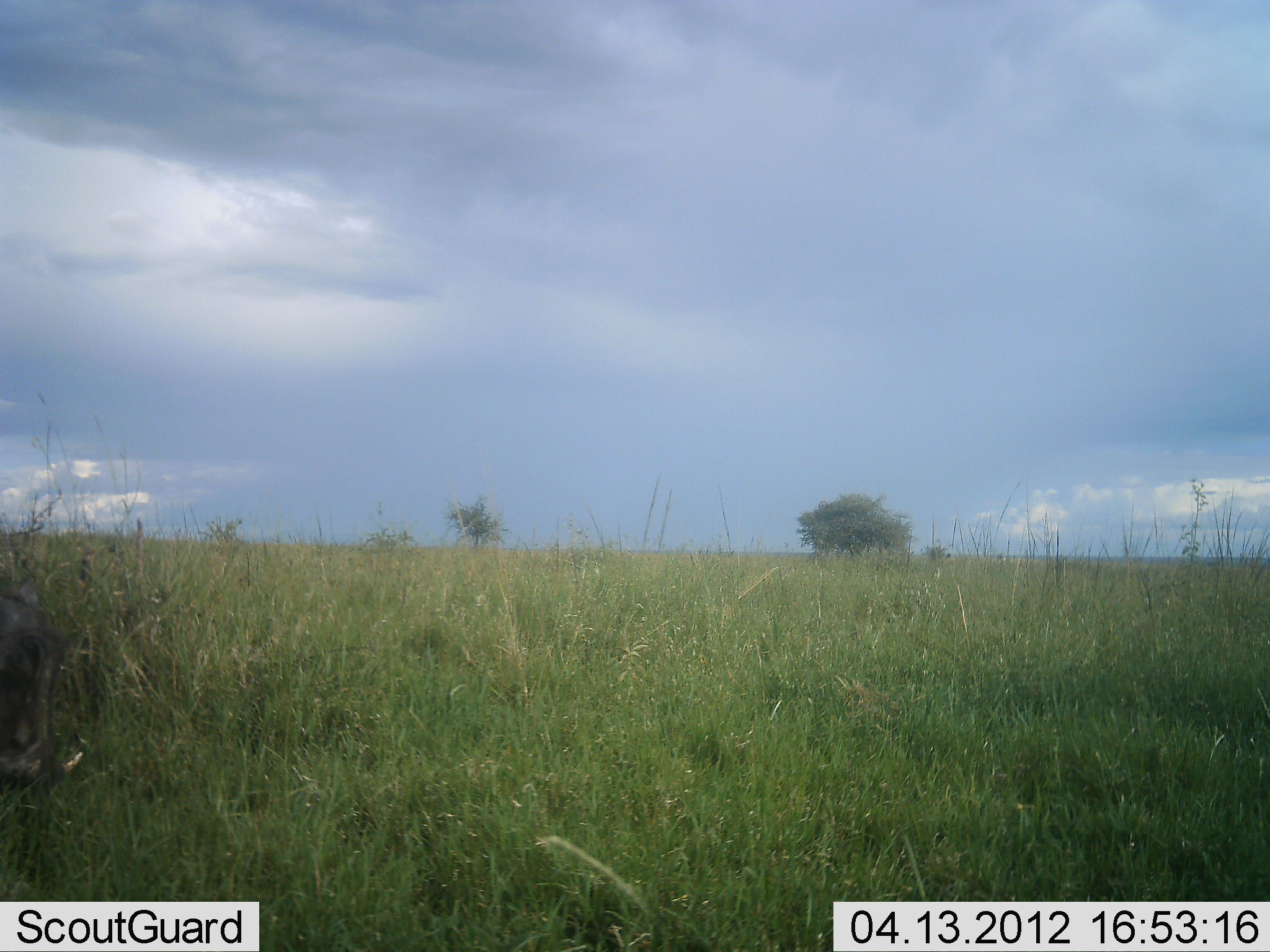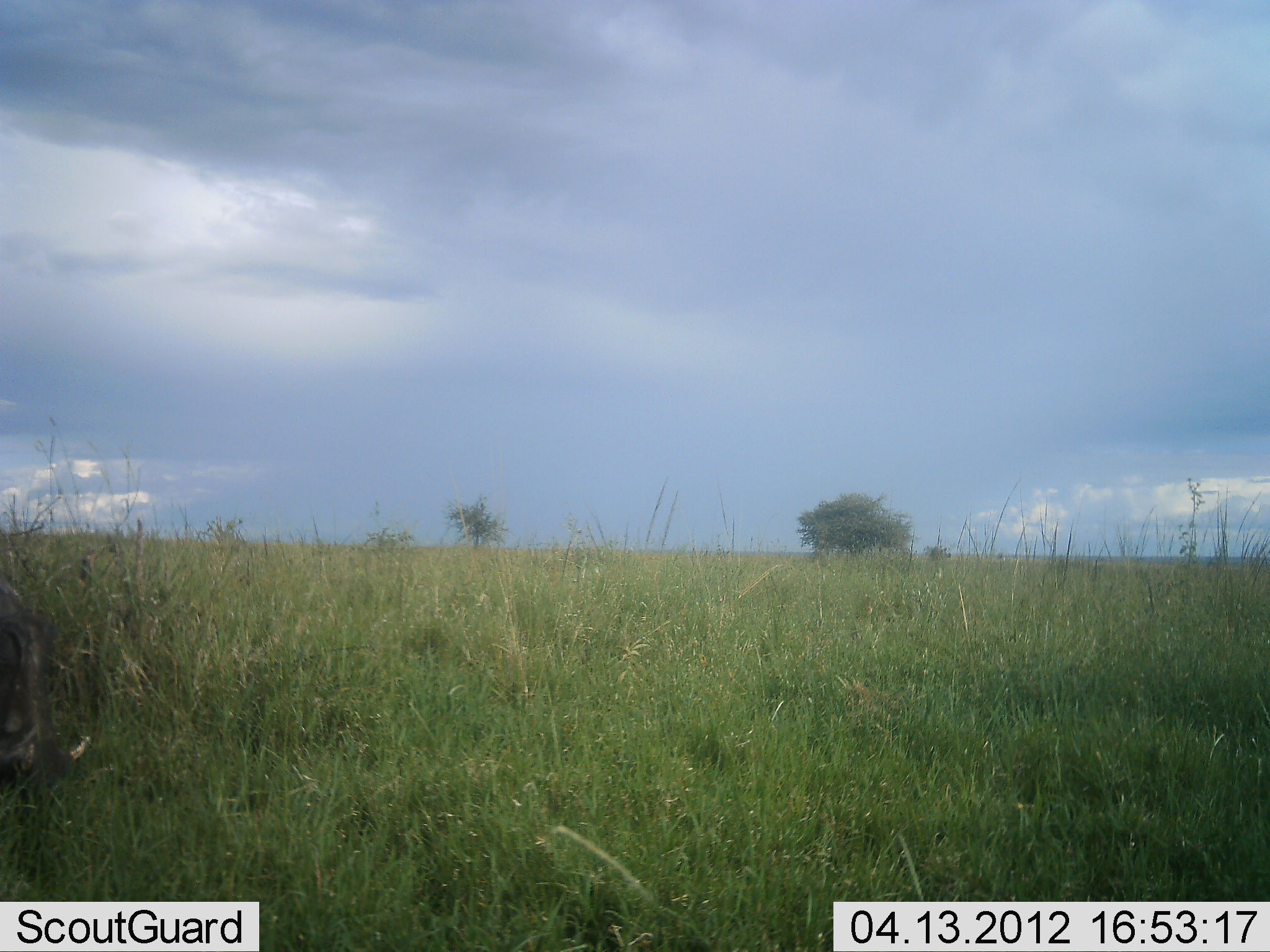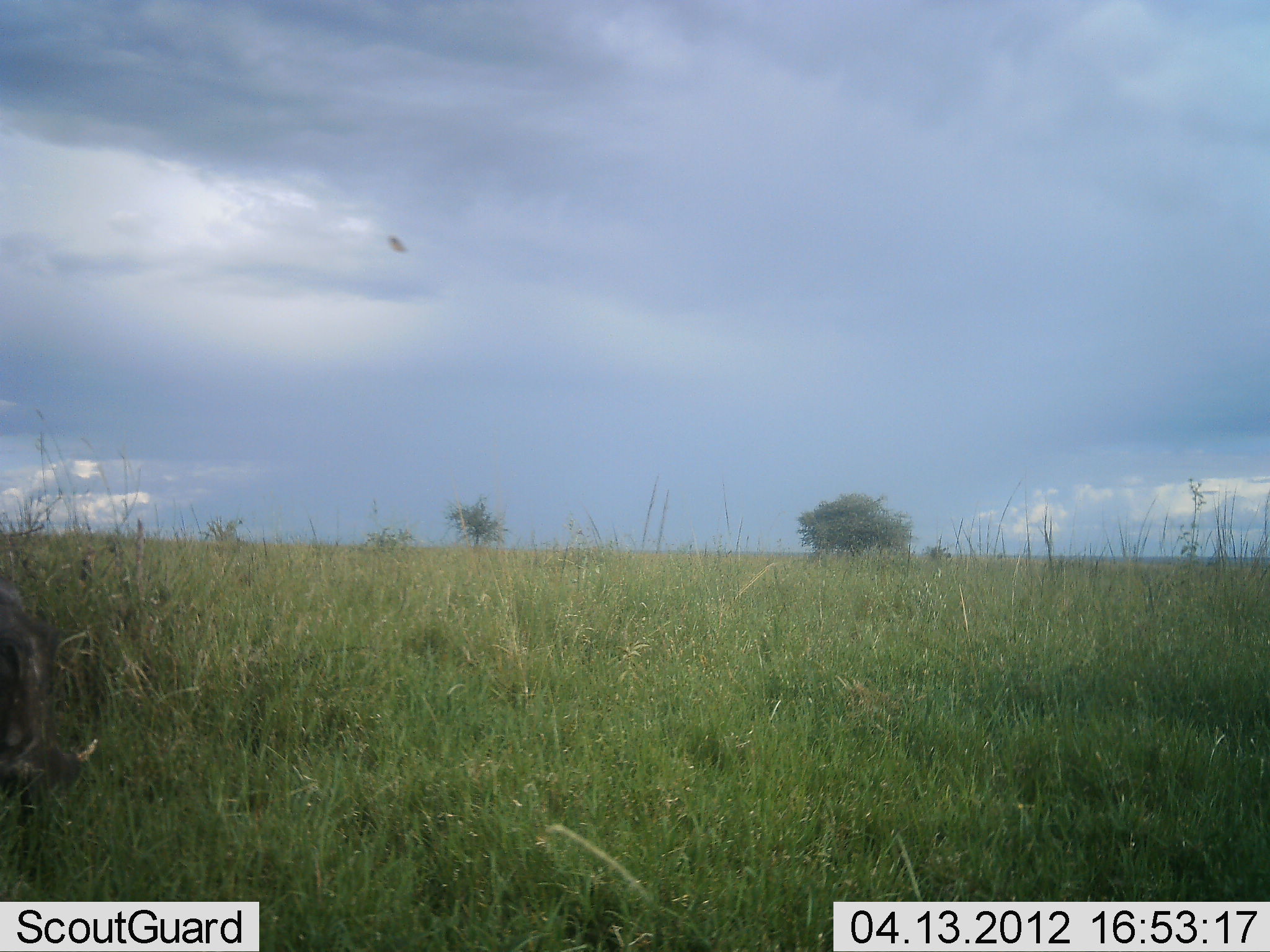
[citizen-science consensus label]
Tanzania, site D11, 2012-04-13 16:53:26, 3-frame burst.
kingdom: Animalia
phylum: Chordata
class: Mammalia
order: Artiodactyla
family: Suidae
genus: Phacochoerus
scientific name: Phacochoerus africanus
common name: warthog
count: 1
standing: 50%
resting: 0%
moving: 0%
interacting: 0%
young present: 0%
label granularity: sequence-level